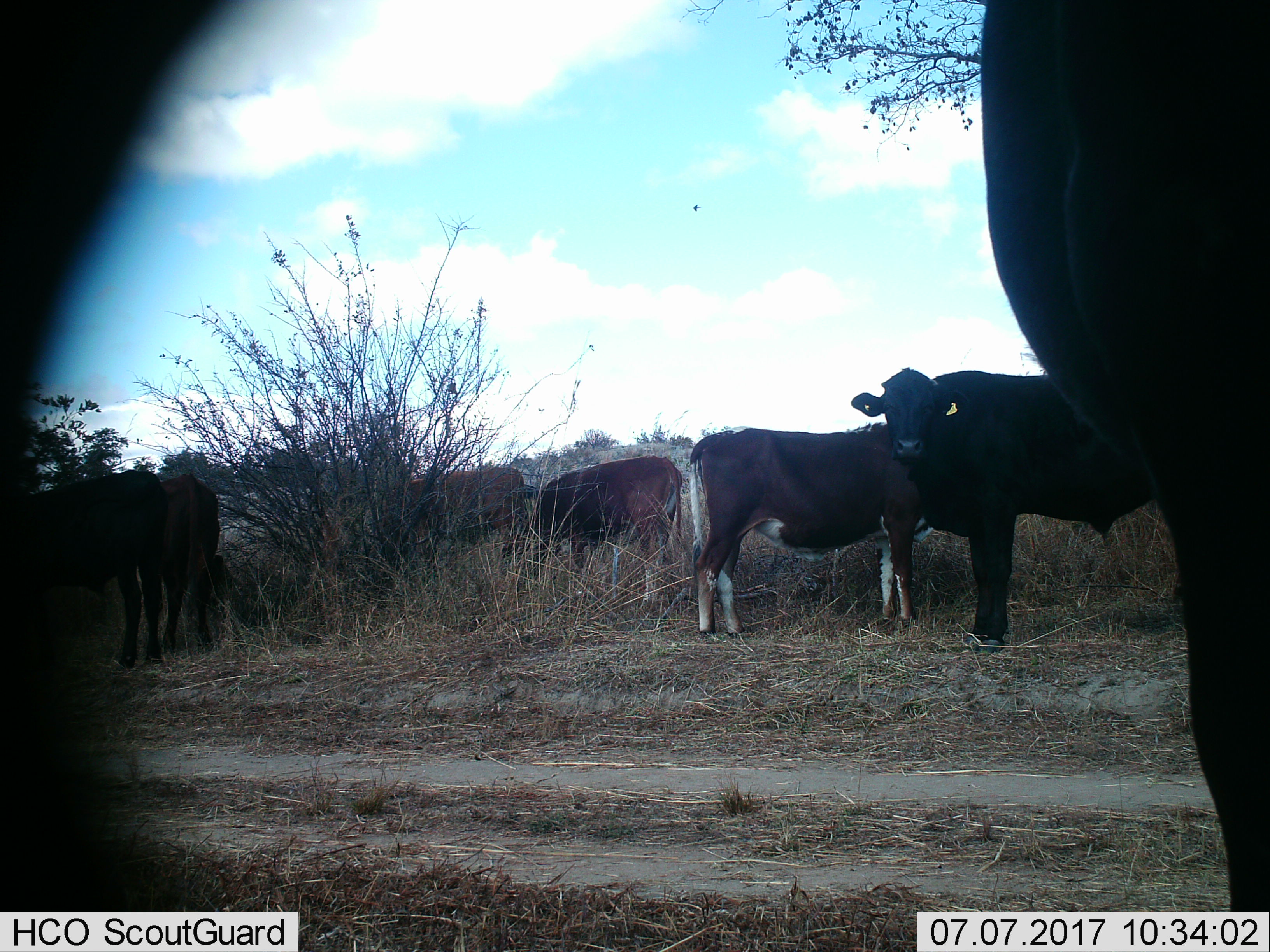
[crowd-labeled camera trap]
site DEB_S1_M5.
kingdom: Animalia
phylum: Chordata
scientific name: Vertebrata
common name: domestic animal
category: domesticanimal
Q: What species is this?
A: Domesticanimal (domestic animal) (Vertebrata).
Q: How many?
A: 7.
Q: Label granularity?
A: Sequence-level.